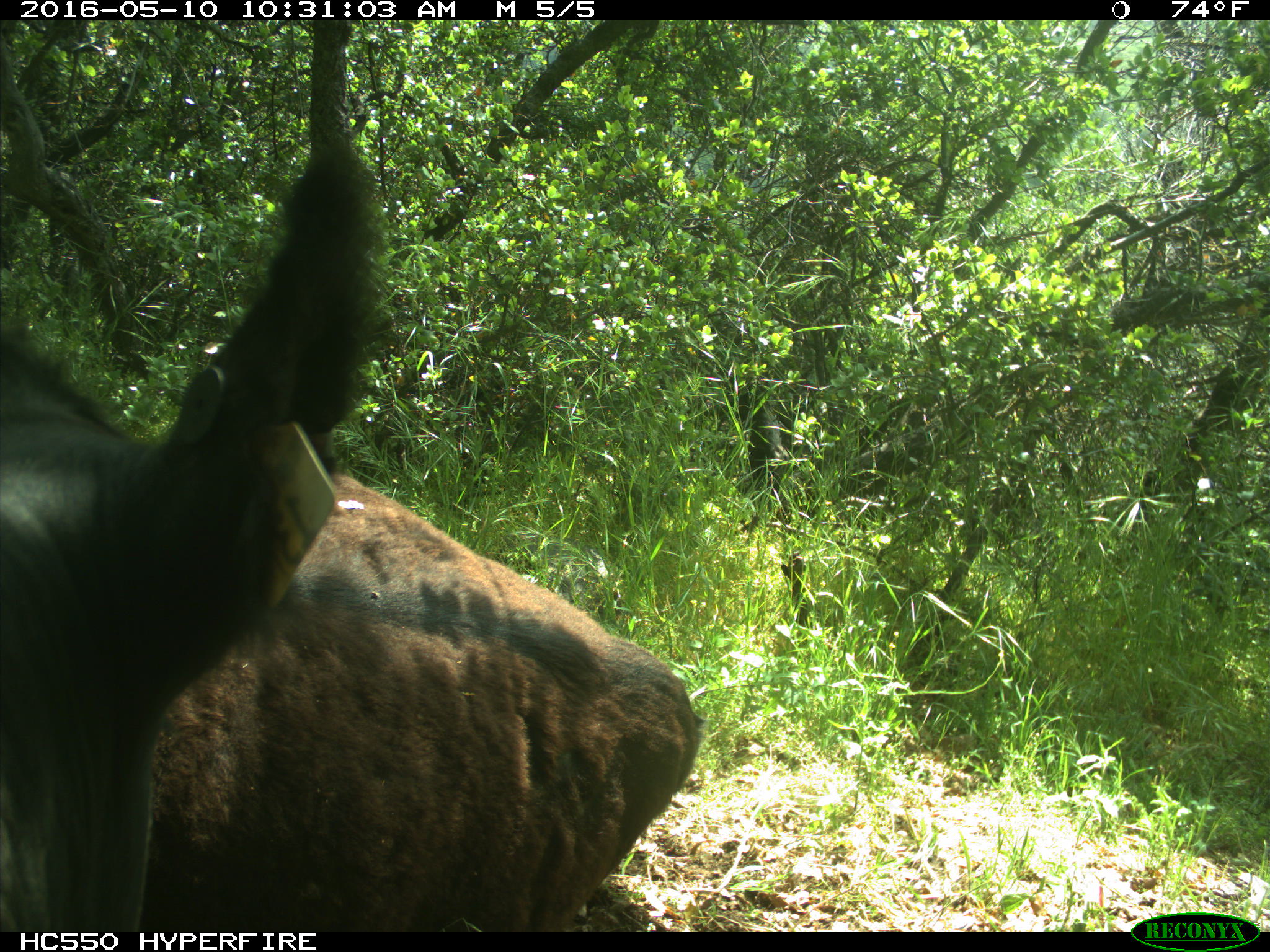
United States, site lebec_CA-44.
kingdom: Animalia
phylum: Chordata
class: Mammalia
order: Artiodactyla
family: Bovidae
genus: Bos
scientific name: Bos taurus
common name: domestic cow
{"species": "Bos taurus (domestic cow)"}